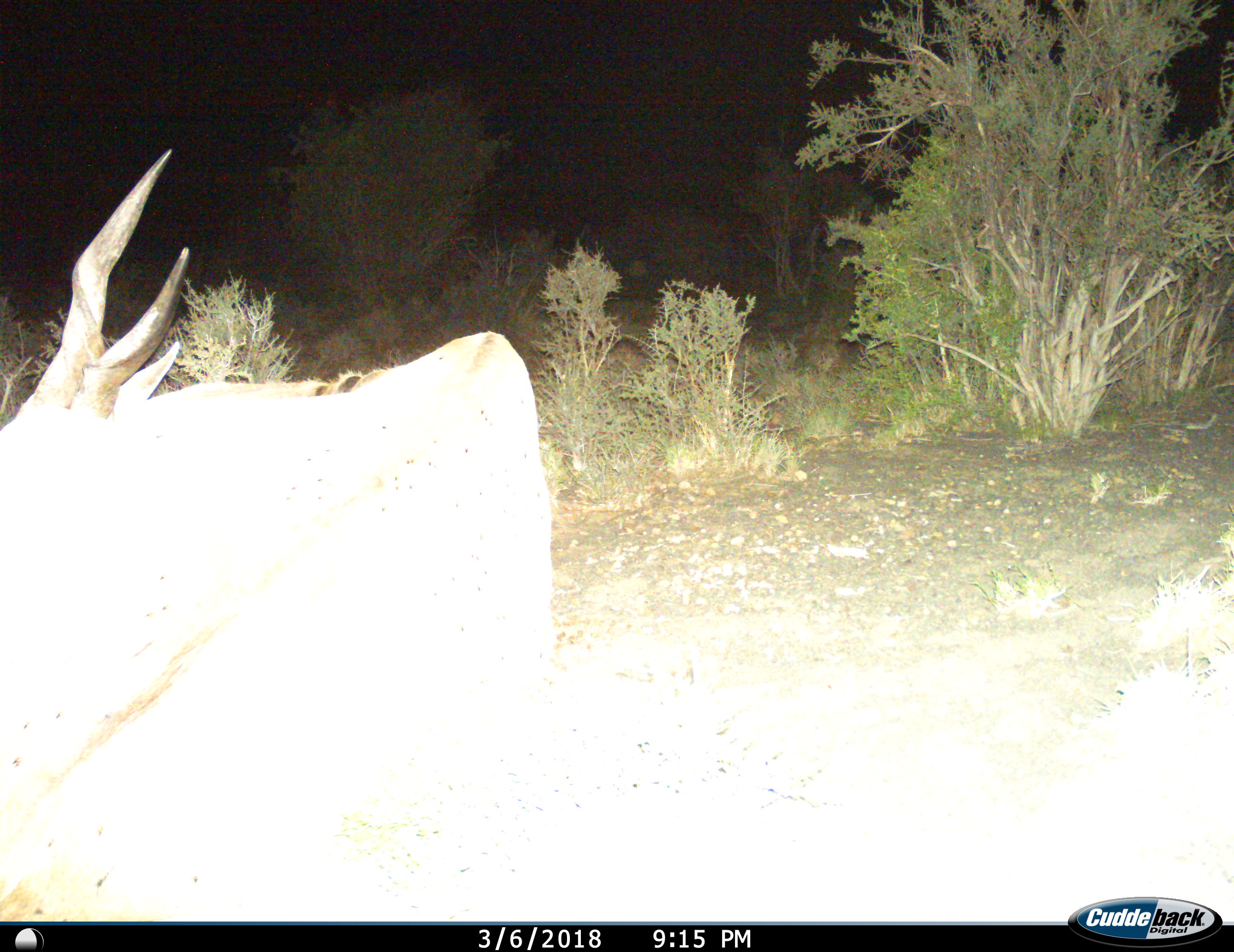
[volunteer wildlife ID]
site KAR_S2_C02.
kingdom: Animalia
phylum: Chordata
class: Mammalia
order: Artiodactyla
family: Bovidae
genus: Tragelaphus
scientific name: Tragelaphus oryx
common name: eland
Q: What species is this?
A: Eland (Tragelaphus oryx).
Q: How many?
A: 1.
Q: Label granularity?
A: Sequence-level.